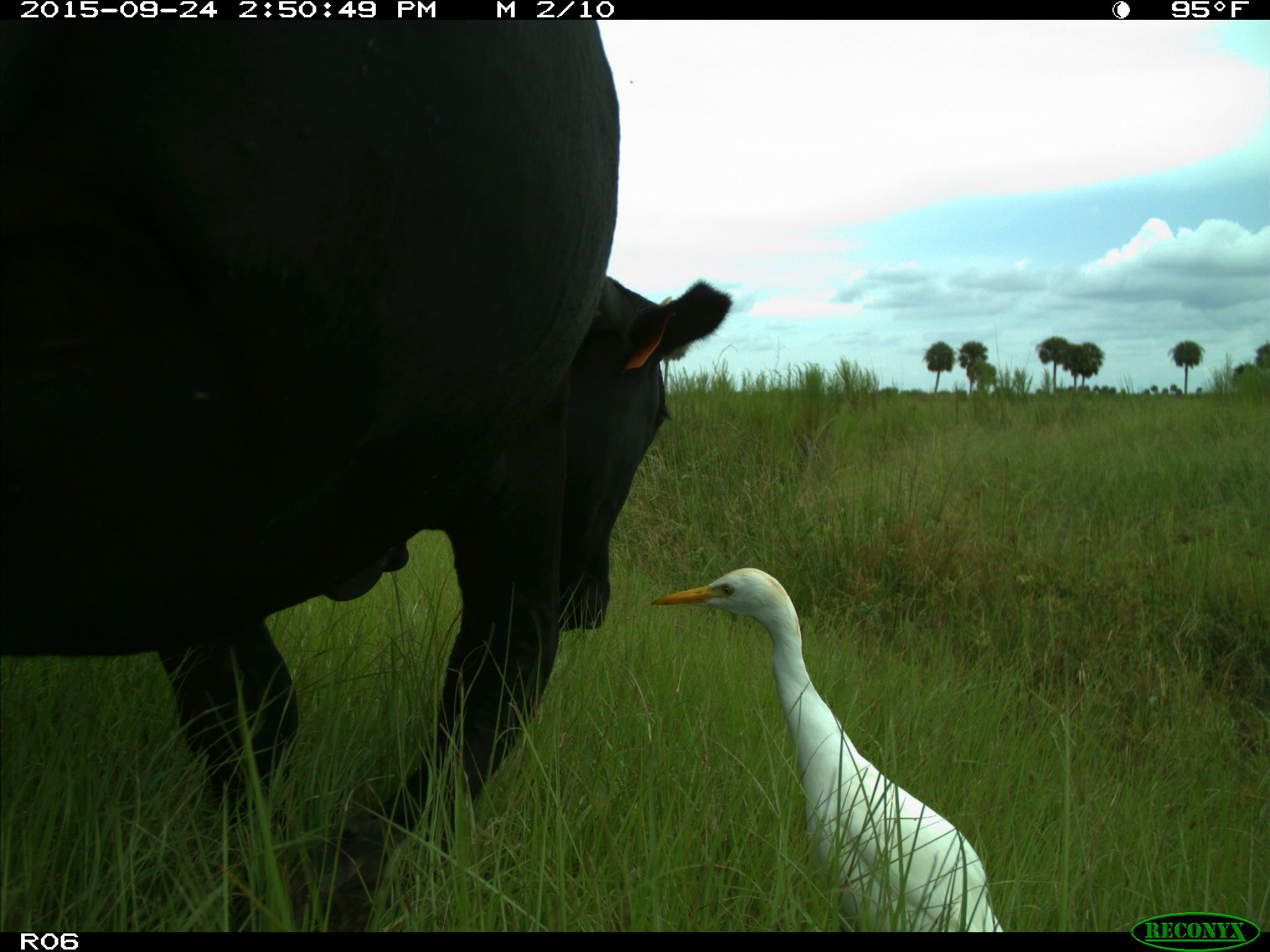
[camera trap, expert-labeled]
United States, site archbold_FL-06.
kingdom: Animalia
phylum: Chordata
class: Mammalia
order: Artiodactyla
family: Bovidae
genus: Bos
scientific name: Bos taurus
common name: domestic cow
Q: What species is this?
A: Bos taurus (domestic cow).